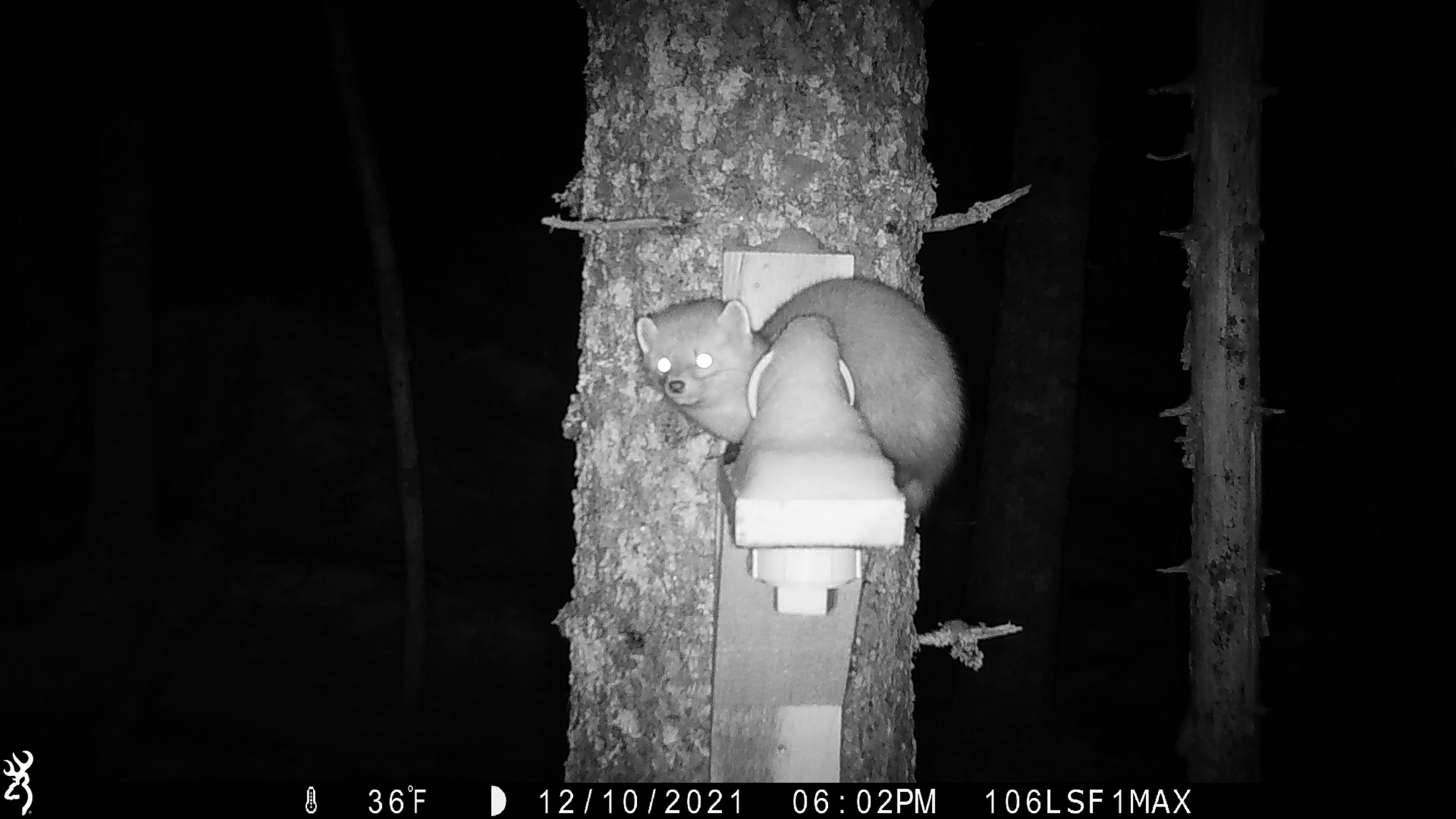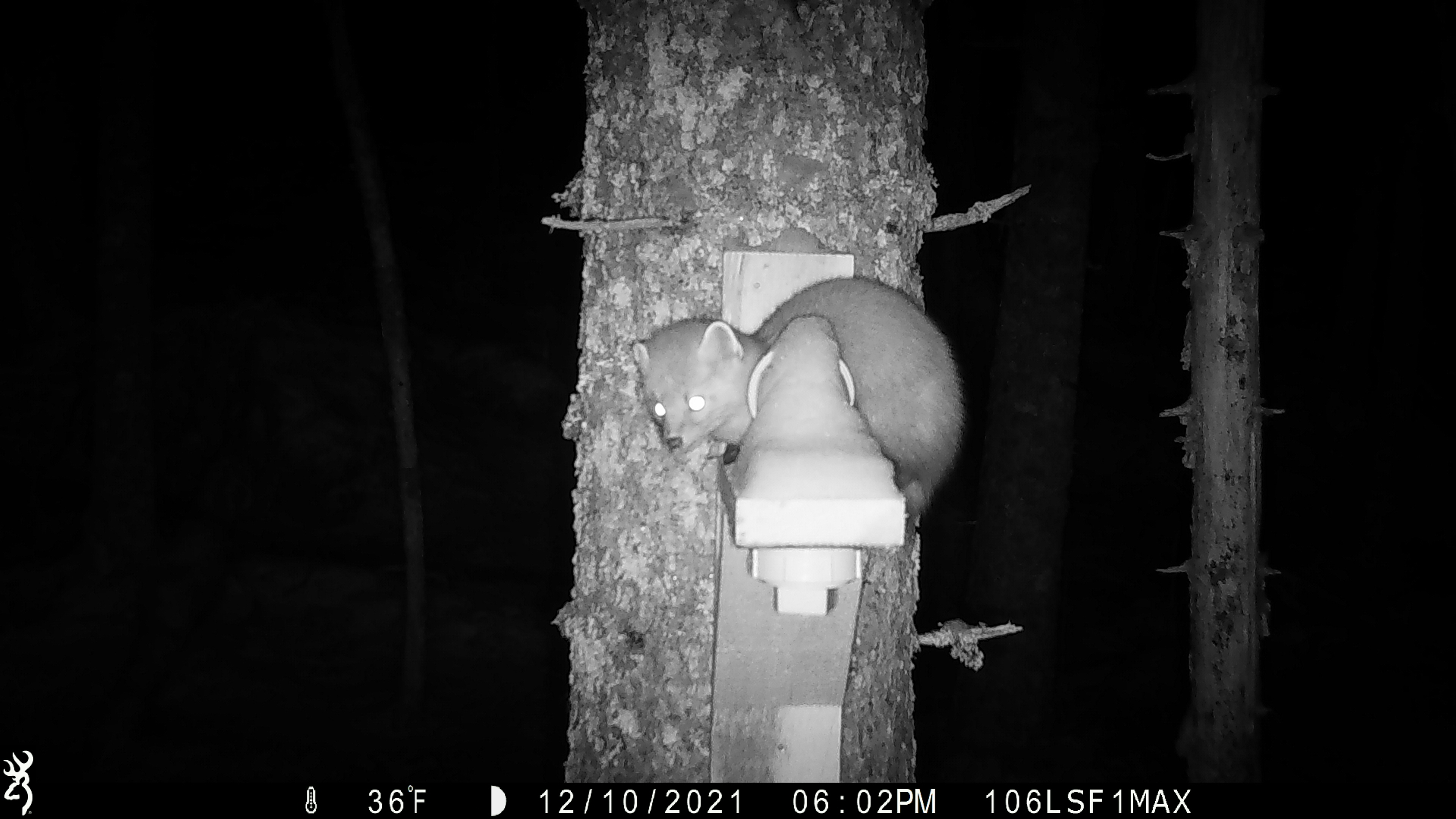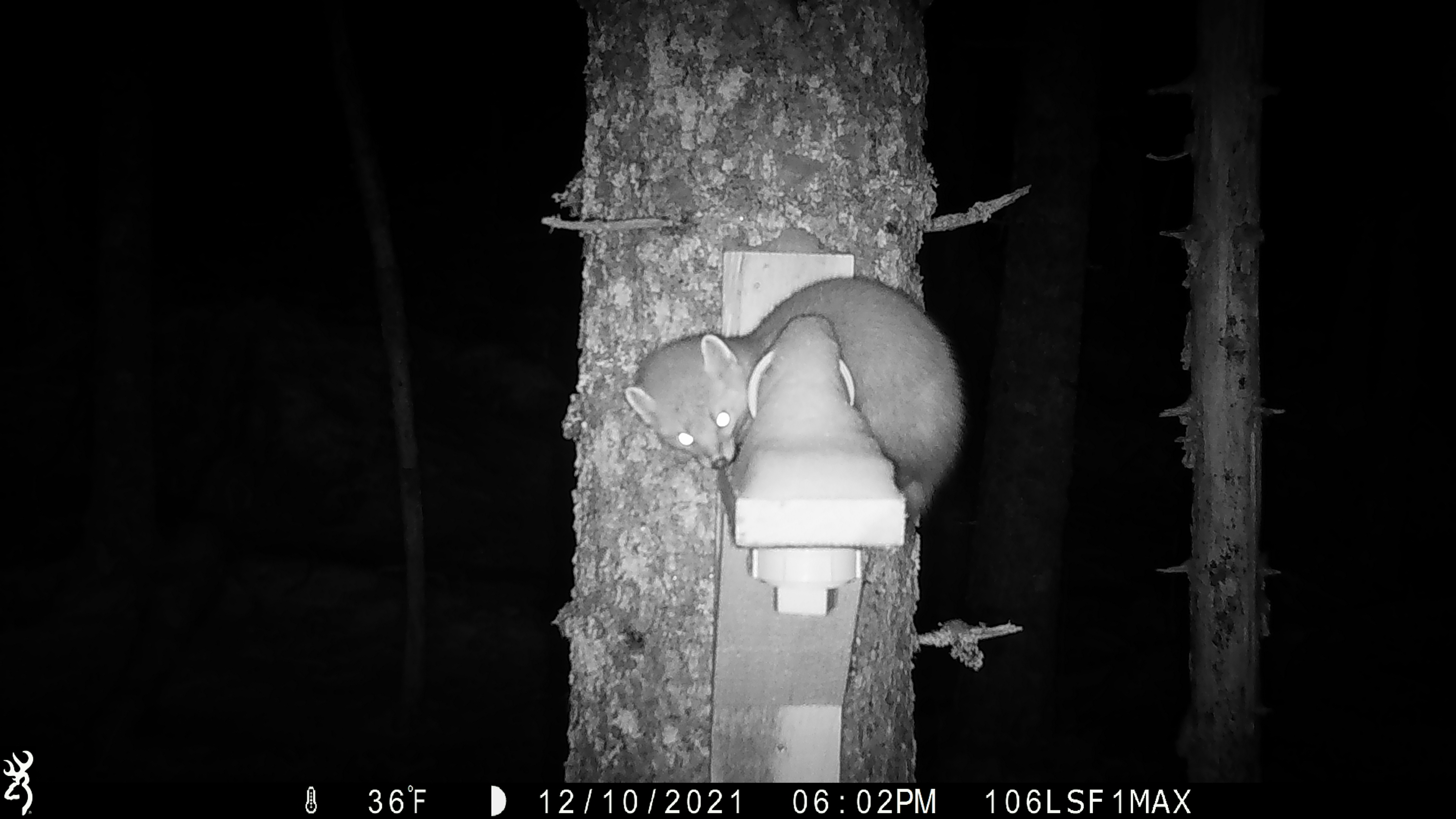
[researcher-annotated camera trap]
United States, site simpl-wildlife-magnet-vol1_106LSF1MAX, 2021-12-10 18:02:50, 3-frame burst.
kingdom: Animalia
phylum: Chordata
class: Mammalia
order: Carnivora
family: Mustelidae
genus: Martes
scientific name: Martes americana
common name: american marten